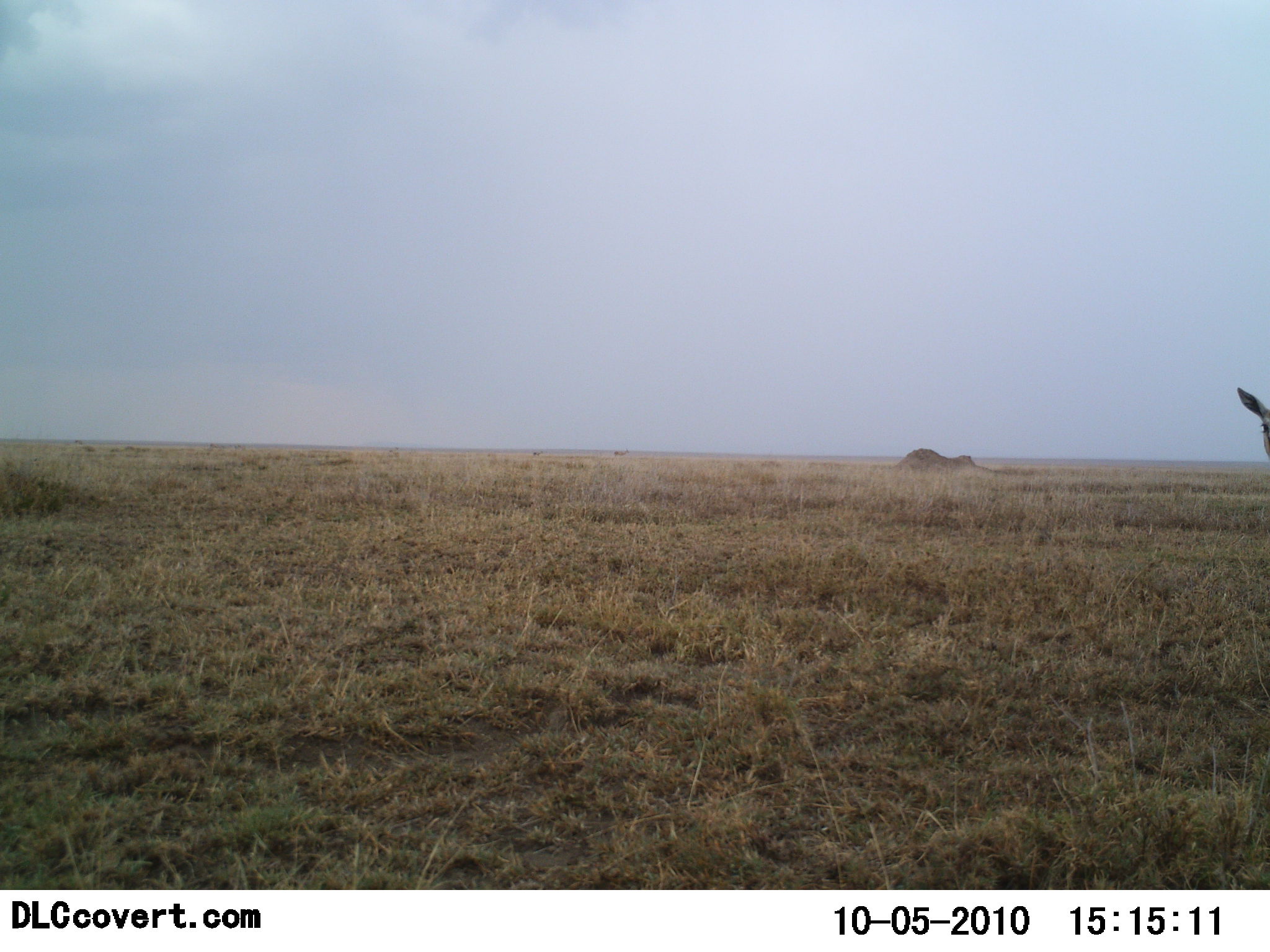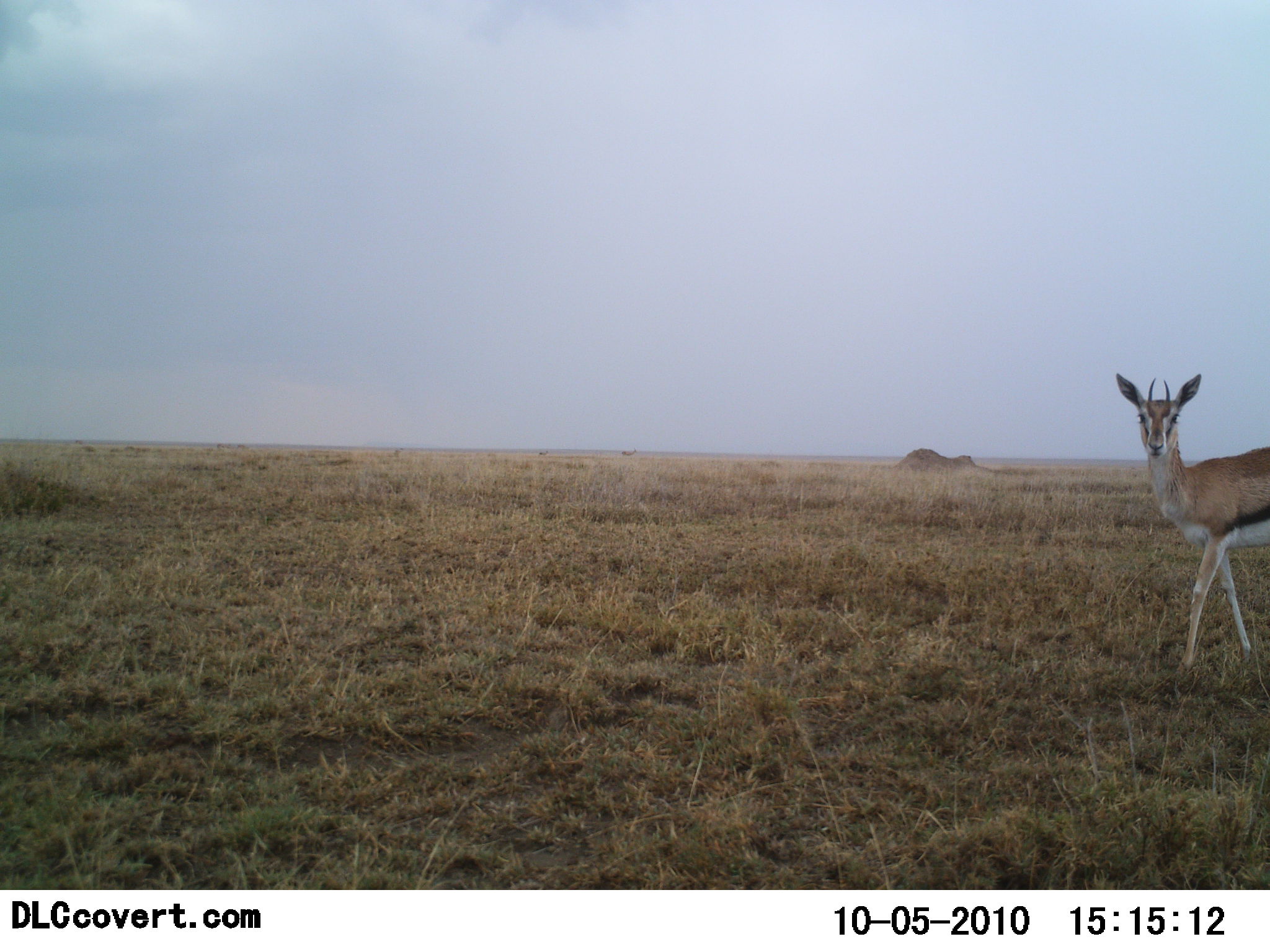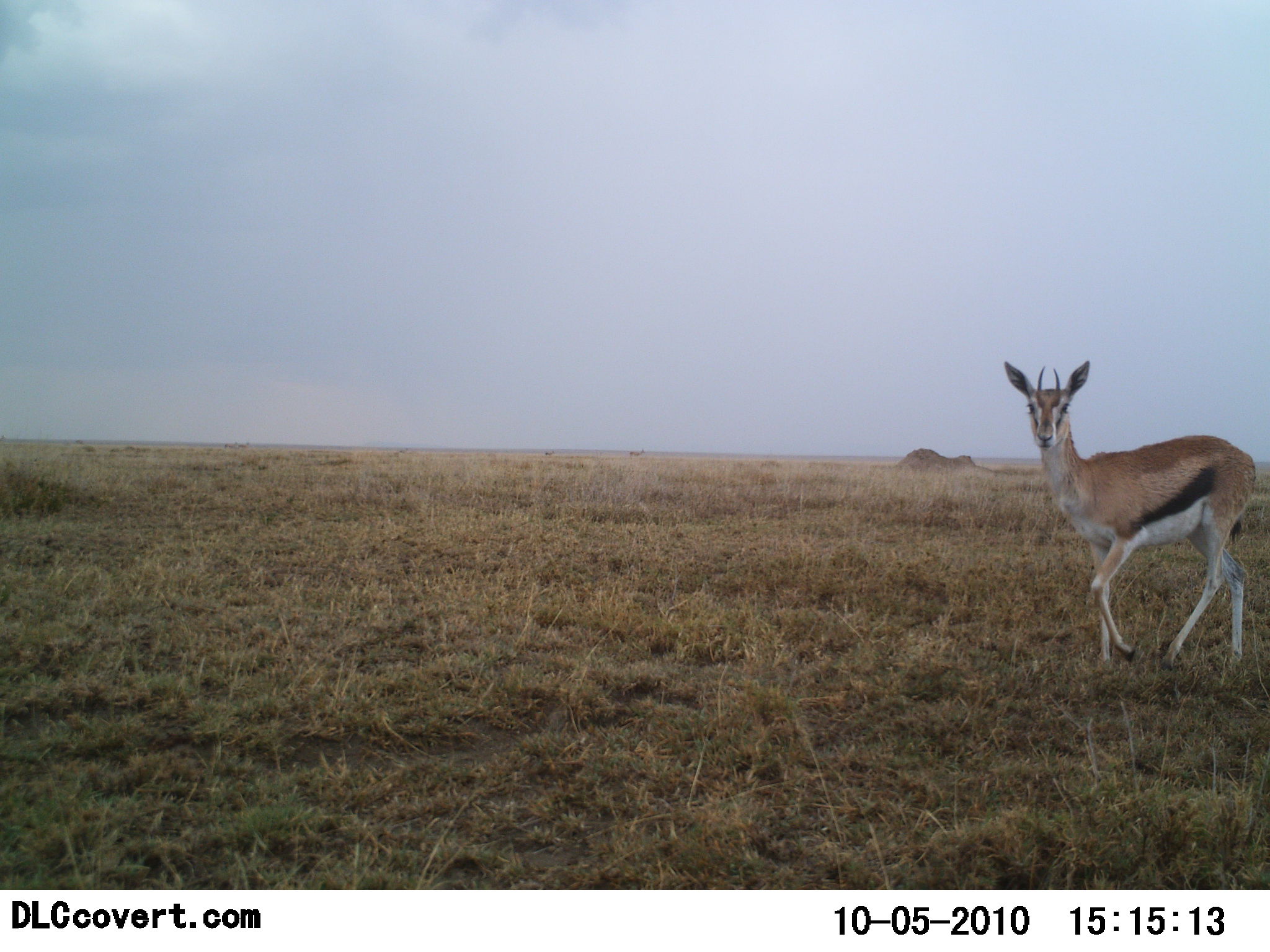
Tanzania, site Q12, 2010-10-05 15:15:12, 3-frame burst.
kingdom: Animalia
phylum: Chordata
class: Mammalia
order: Artiodactyla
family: Bovidae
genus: Eudorcas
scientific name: Eudorcas thomsonii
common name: thomson's gazelle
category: gazellethomsons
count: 1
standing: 17%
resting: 0%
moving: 83%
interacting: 0%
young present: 0%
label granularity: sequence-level